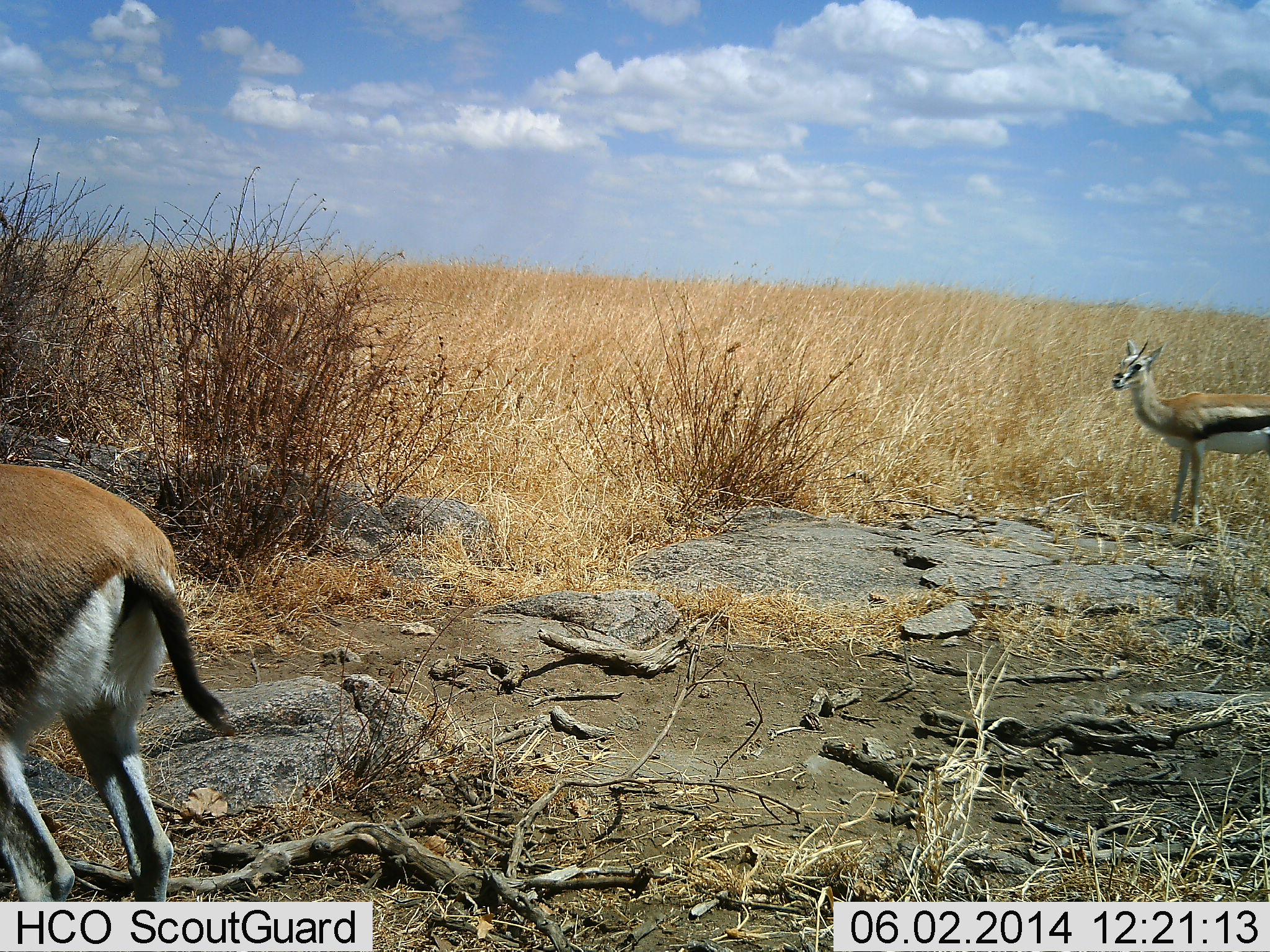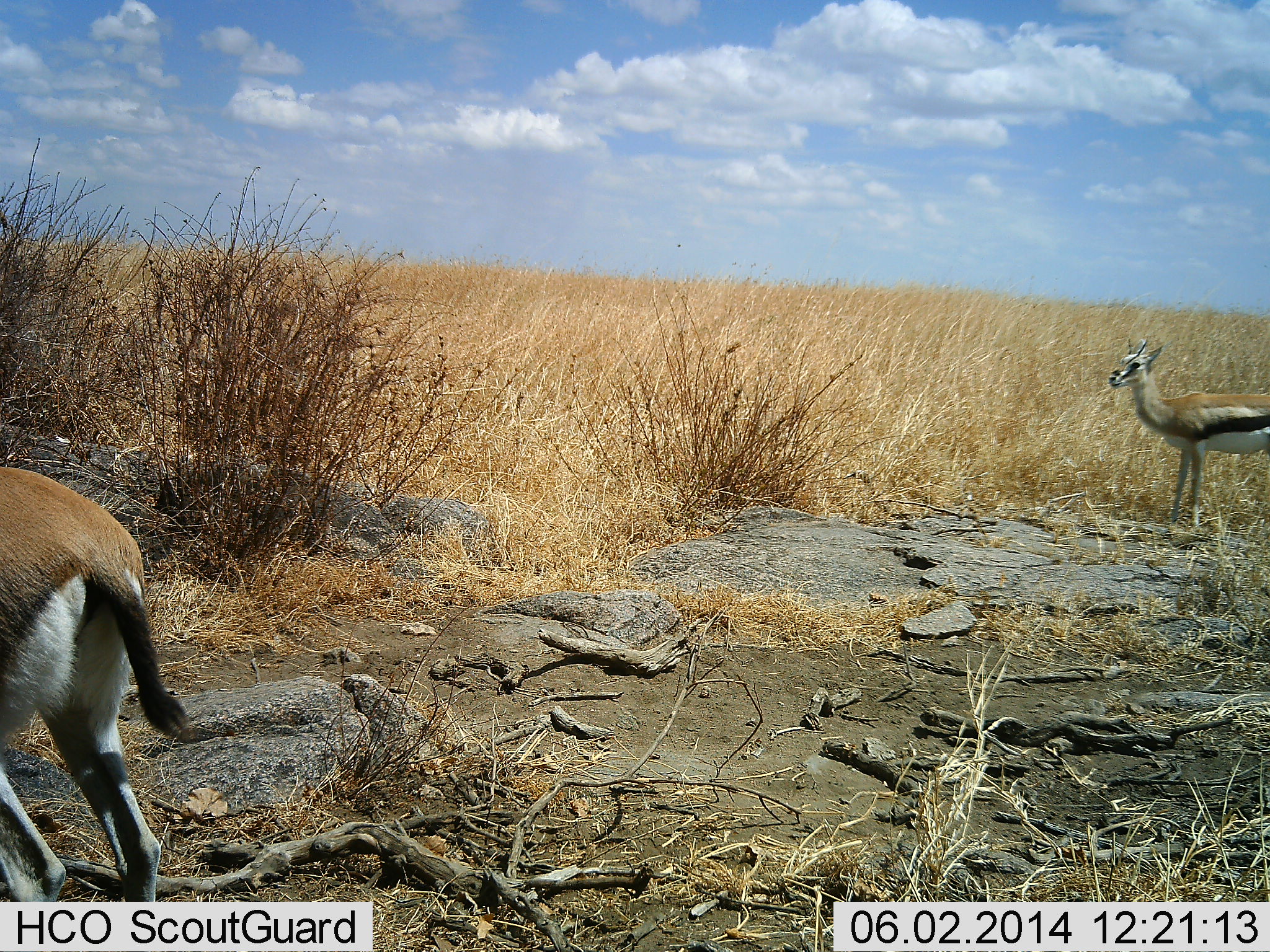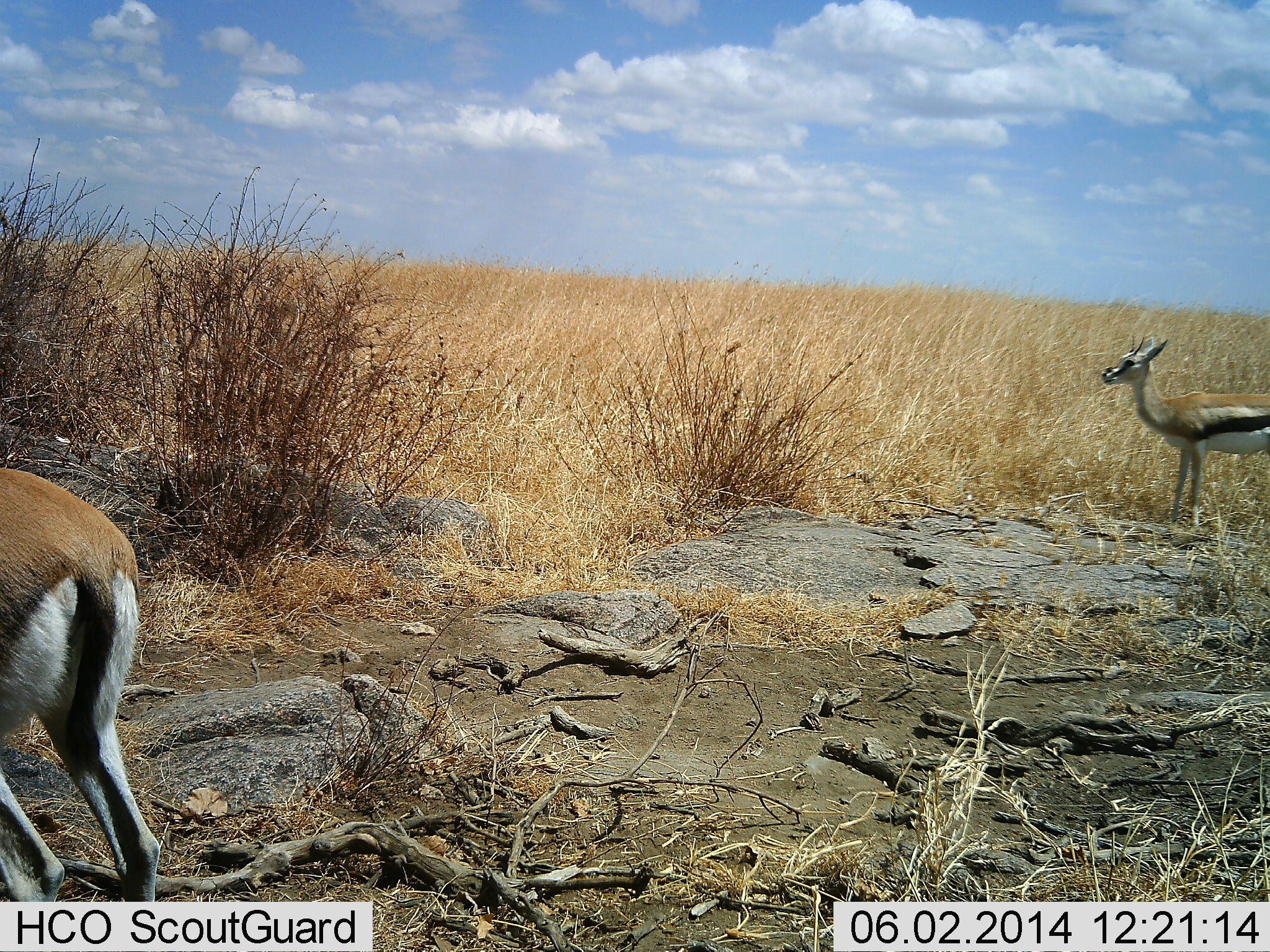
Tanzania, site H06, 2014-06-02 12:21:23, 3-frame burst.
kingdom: Animalia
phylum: Chordata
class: Mammalia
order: Artiodactyla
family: Bovidae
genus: Eudorcas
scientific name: Eudorcas thomsonii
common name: thomson's gazelle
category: gazellethomsons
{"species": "gazellethomsons (thomson's gazelle) (Eudorcas thomsonii)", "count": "2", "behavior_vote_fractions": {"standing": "100%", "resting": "0%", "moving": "10%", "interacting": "0%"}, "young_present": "10%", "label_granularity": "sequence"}